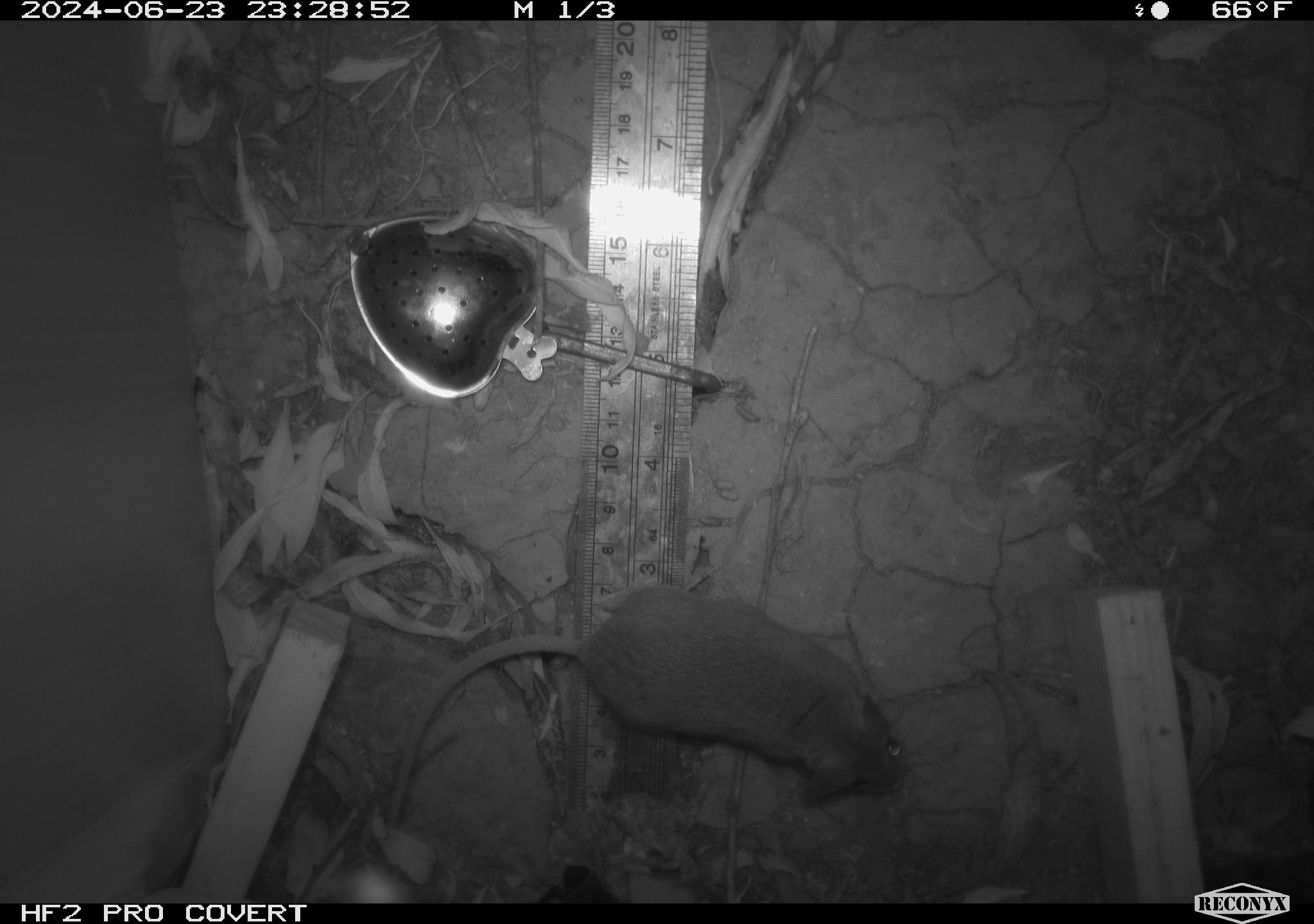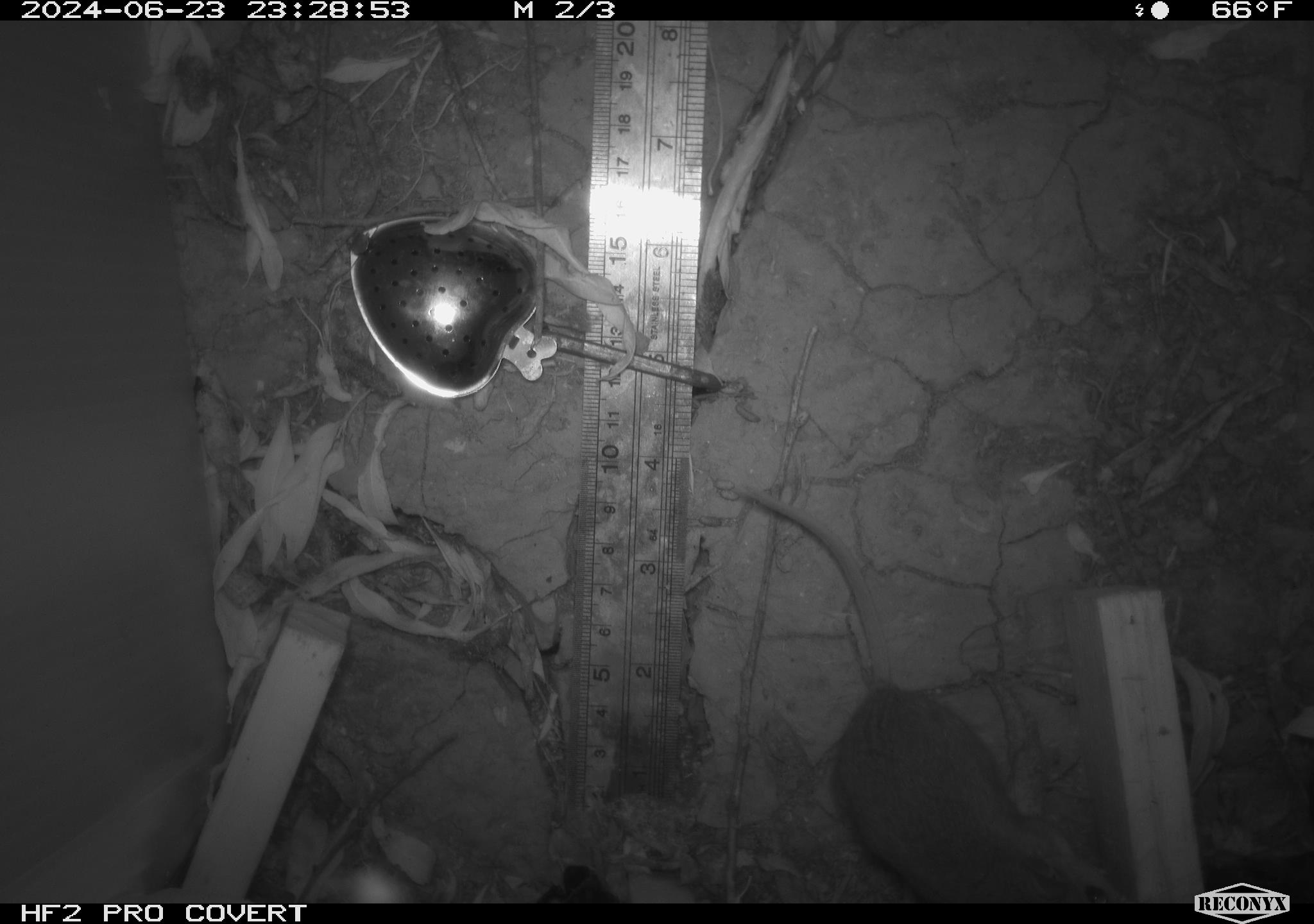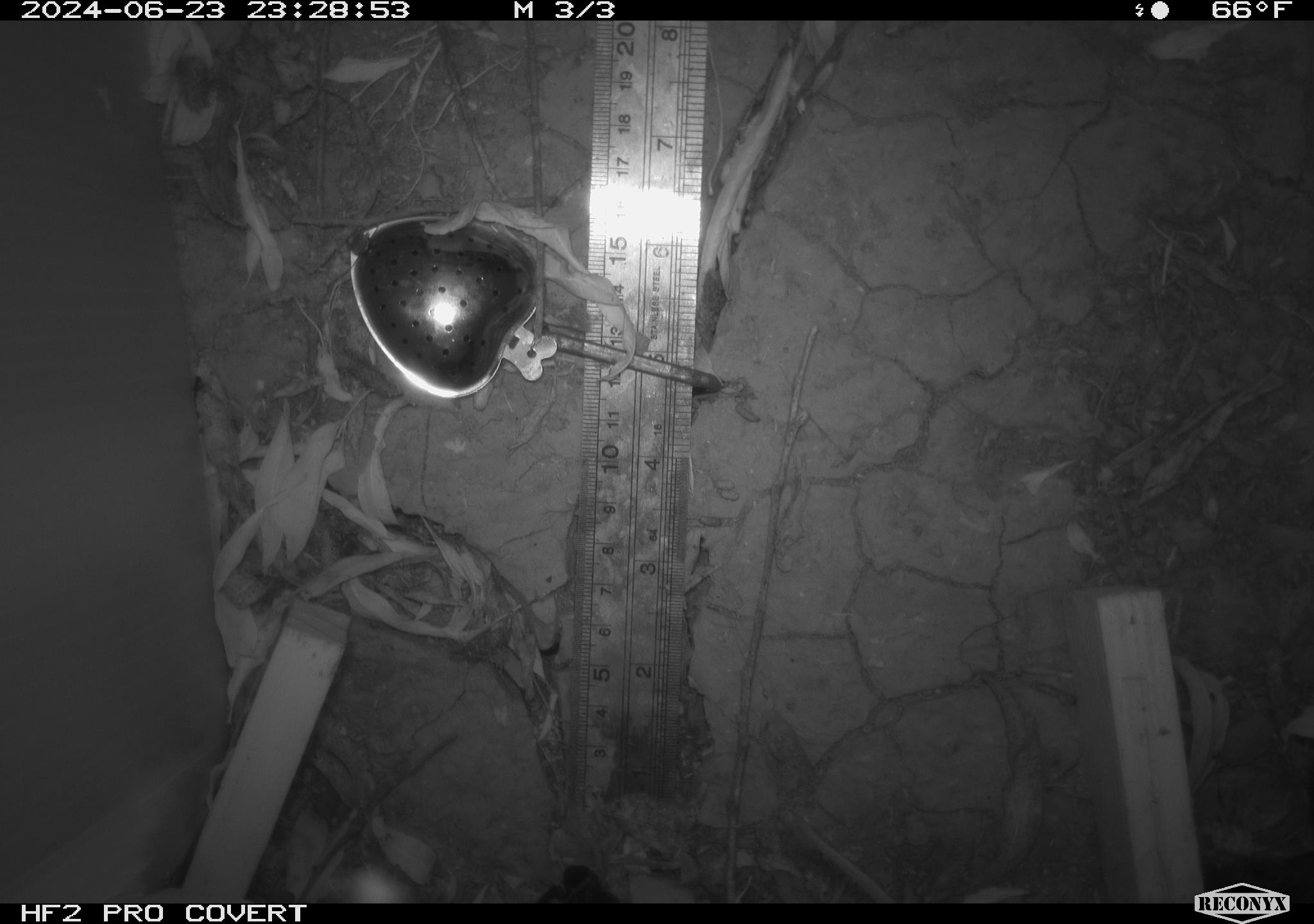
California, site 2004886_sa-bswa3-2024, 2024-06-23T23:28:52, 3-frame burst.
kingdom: Animalia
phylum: Chordata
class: Mammalia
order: Rodentia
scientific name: Rodentia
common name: mouse species